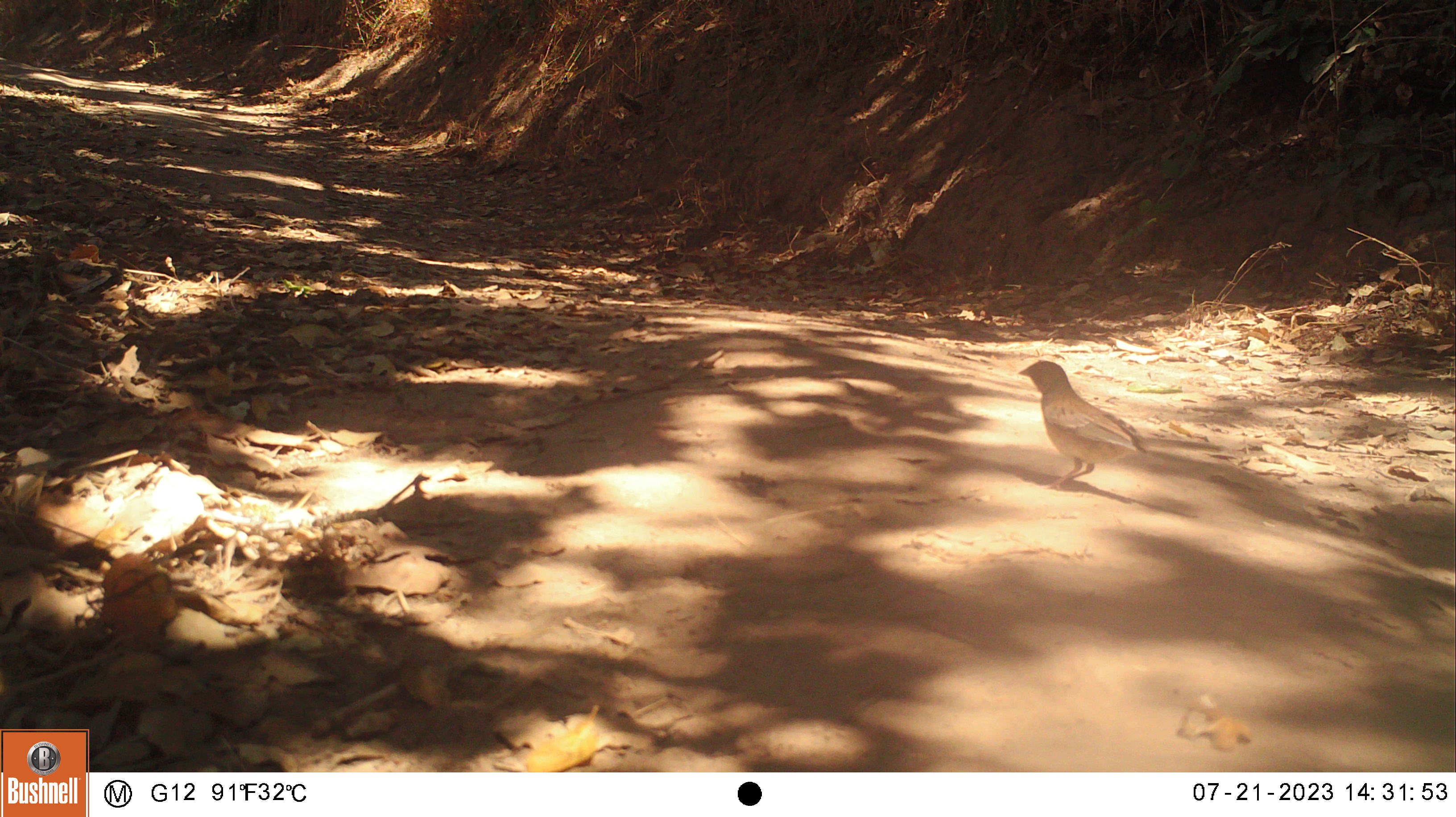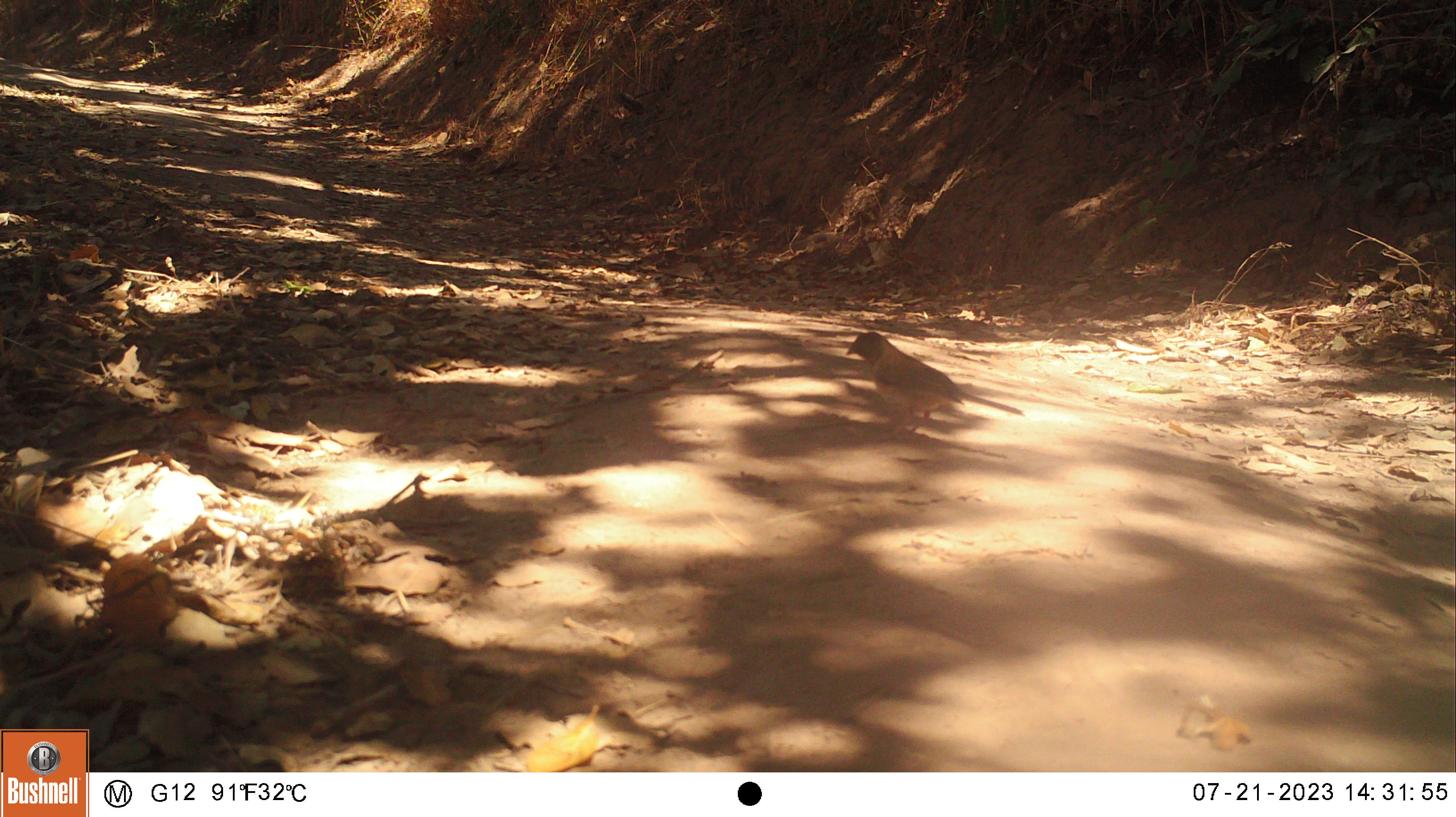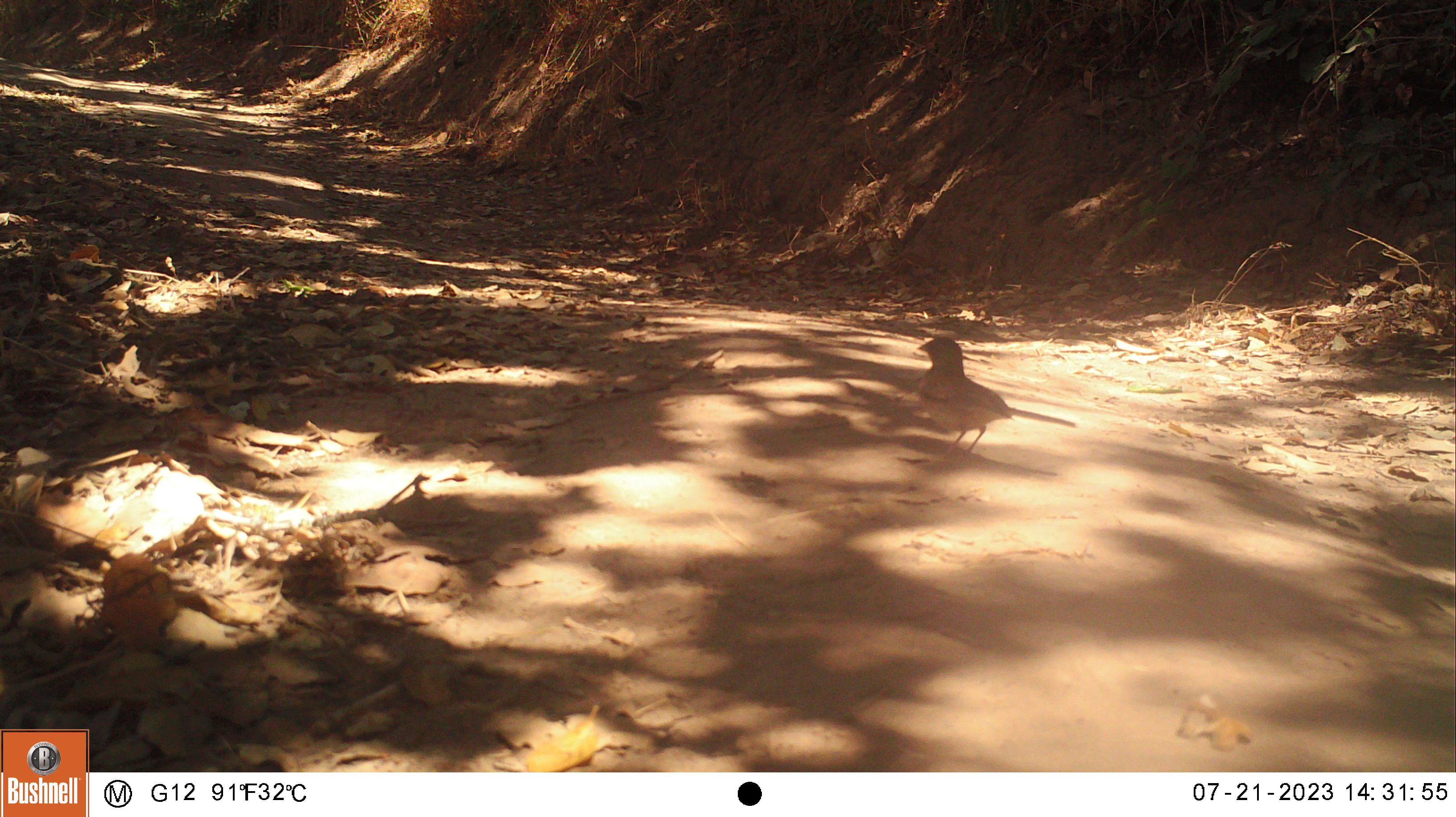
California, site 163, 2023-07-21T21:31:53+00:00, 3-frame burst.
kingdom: Animalia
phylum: Chordata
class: Aves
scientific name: Aves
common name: bird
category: unknown bird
Unknown bird (bird) (Aves).